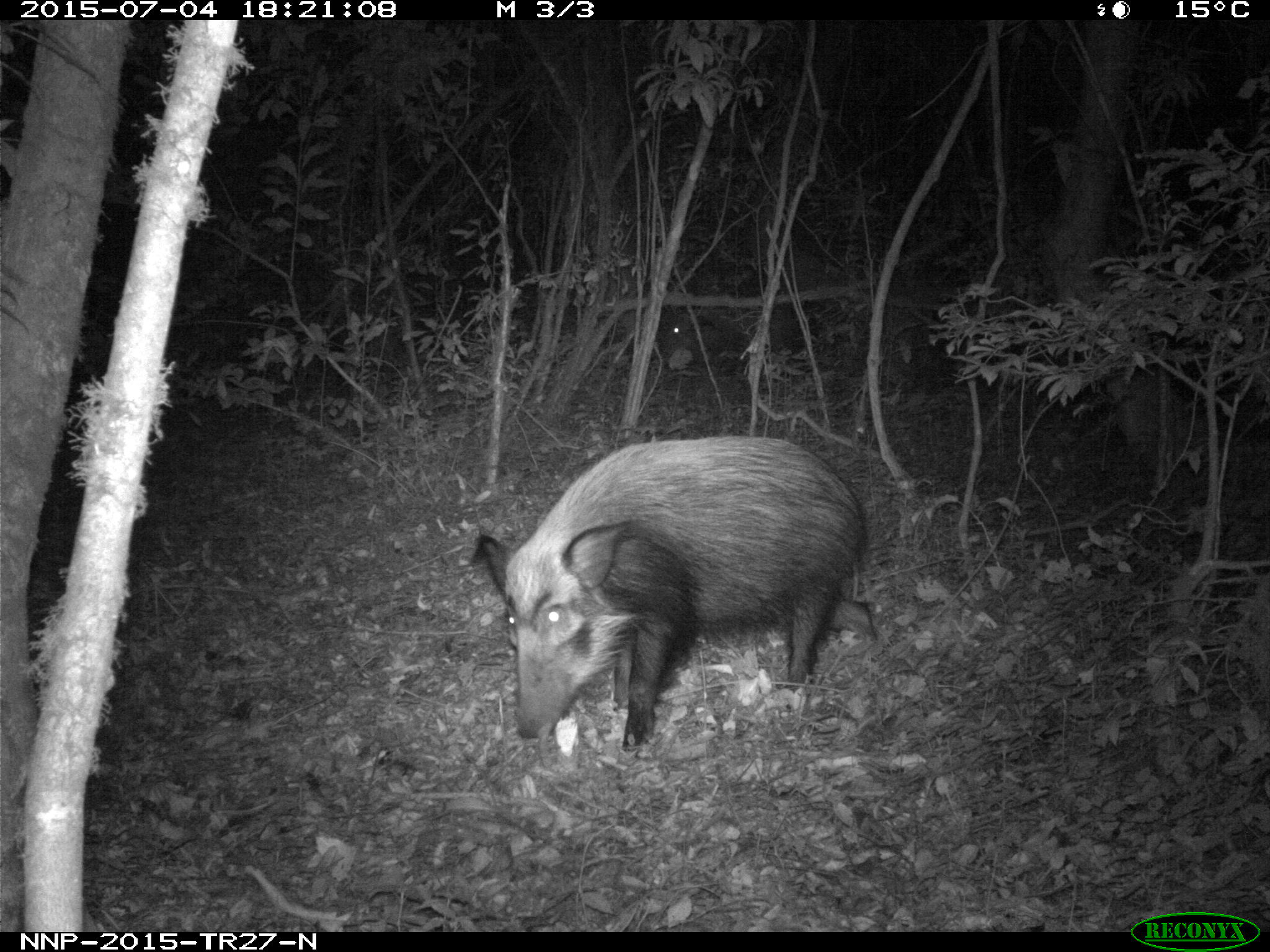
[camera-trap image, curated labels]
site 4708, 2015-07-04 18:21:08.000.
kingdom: Animalia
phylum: Chordata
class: Mammalia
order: Artiodactyla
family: Suidae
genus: Potamochoerus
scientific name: Potamochoerus larvatus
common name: bushpig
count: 1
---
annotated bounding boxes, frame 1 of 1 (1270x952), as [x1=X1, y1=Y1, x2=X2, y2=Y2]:
potamochoerus larvatus: [x1=472, y1=432, x2=878, y2=751]; [x1=660, y1=314, x2=723, y2=360]